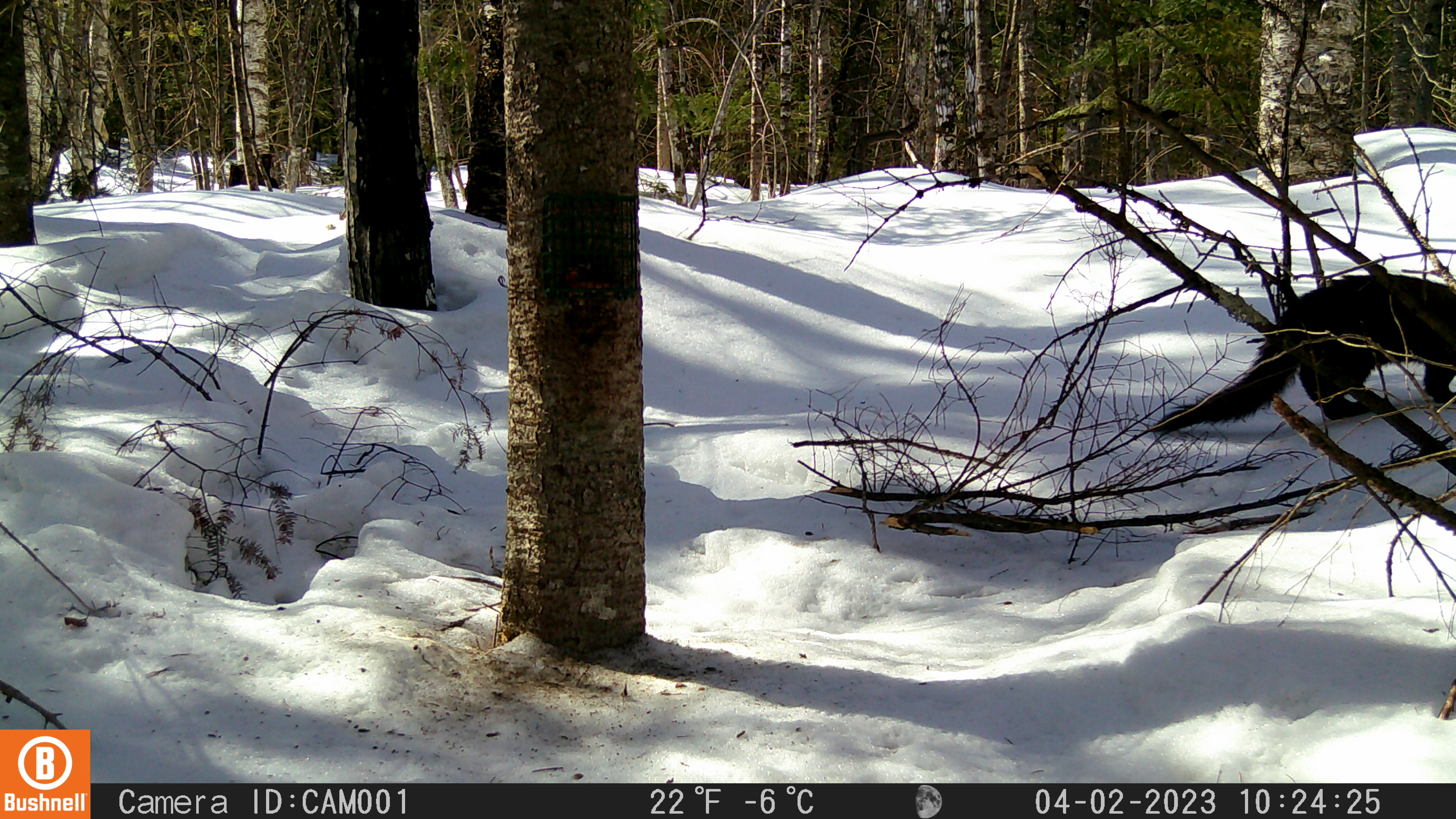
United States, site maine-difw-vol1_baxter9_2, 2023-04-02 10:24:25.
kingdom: Animalia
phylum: Chordata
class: Mammalia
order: Carnivora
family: Mustelidae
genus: Martes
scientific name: Martes americana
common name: american marten